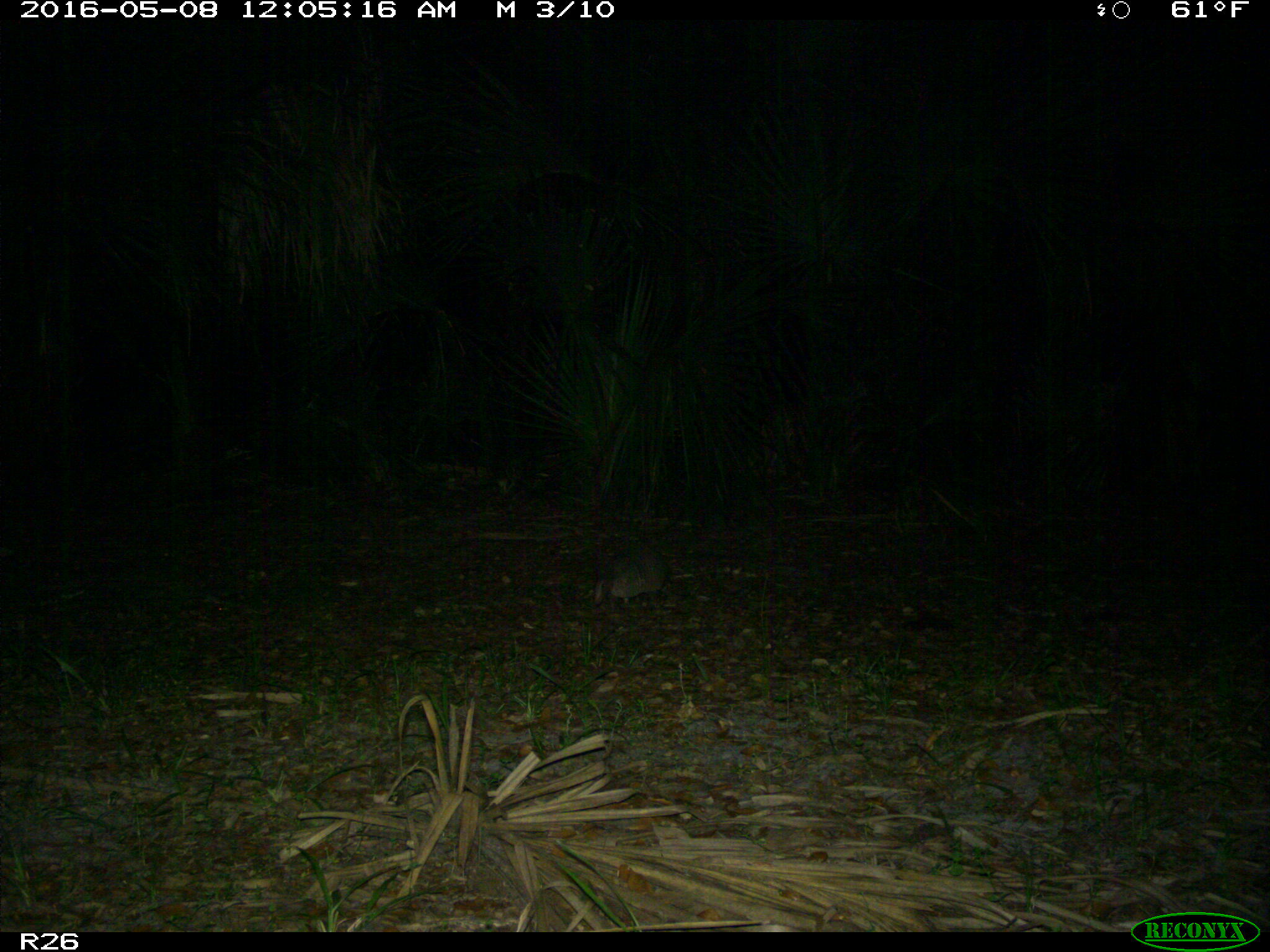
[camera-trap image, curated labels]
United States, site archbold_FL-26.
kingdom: Animalia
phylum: Chordata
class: Mammalia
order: Cingulata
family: Dasypodidae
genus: Dasypus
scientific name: Dasypus novemcinctus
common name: nine-banded armadillo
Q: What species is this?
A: Dasypus novemcinctus (nine-banded armadillo).